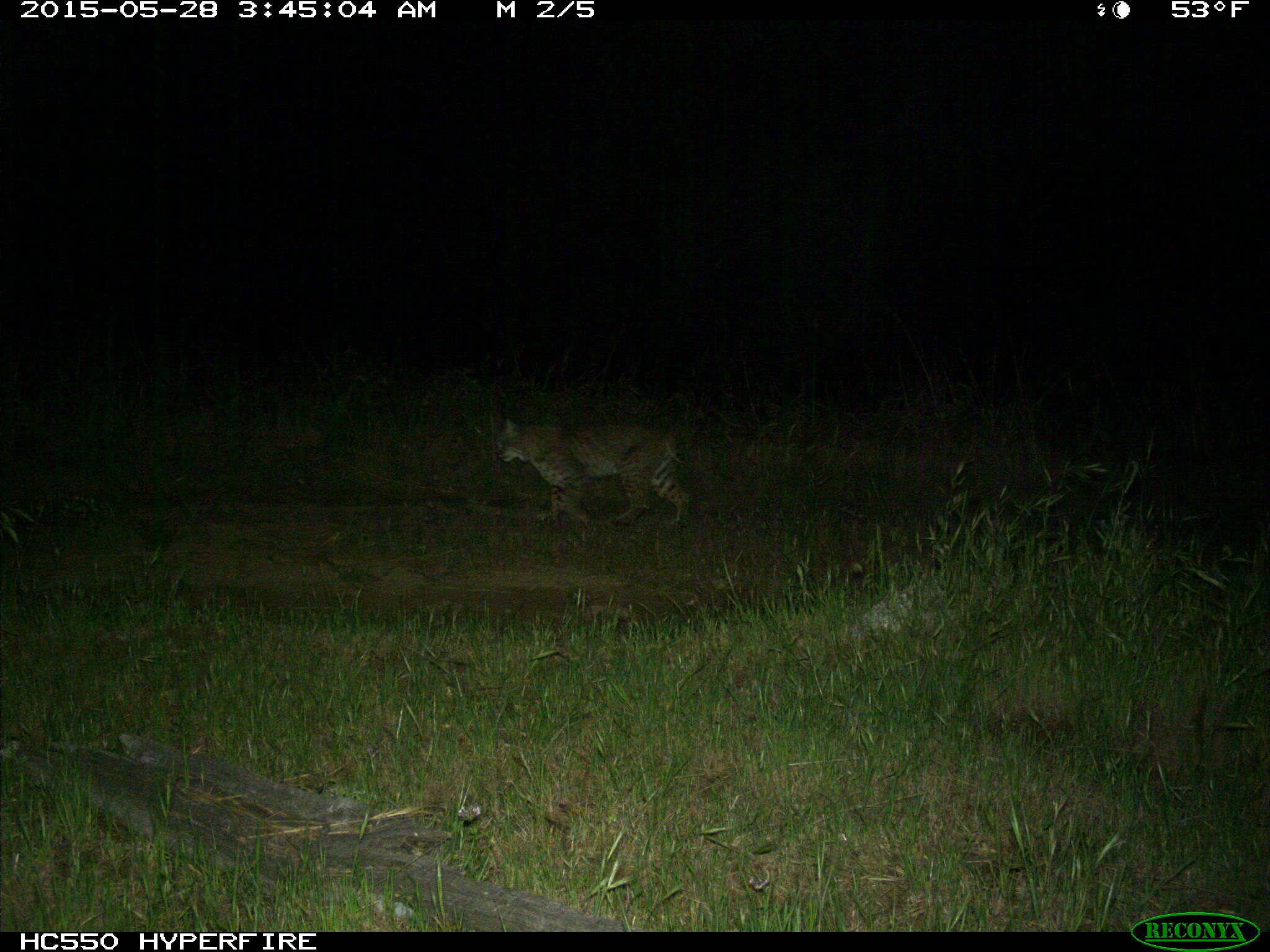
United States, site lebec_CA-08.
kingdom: Animalia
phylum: Chordata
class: Mammalia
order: Carnivora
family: Felidae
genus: Lynx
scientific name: Lynx rufus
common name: bobcat